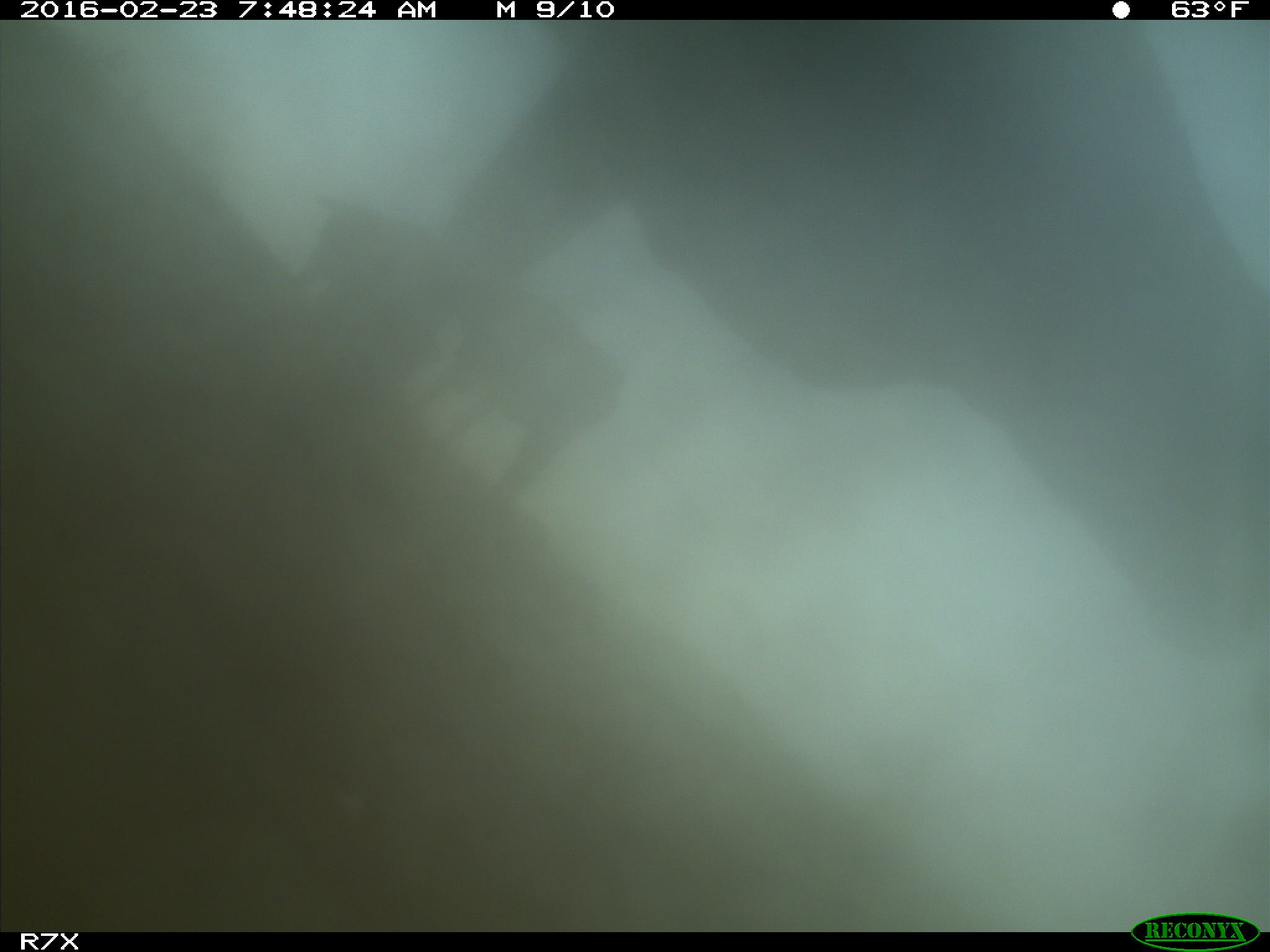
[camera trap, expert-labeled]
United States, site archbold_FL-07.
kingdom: Animalia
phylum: Chordata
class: Mammalia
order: Artiodactyla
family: Bovidae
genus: Bos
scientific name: Bos taurus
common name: domestic cow